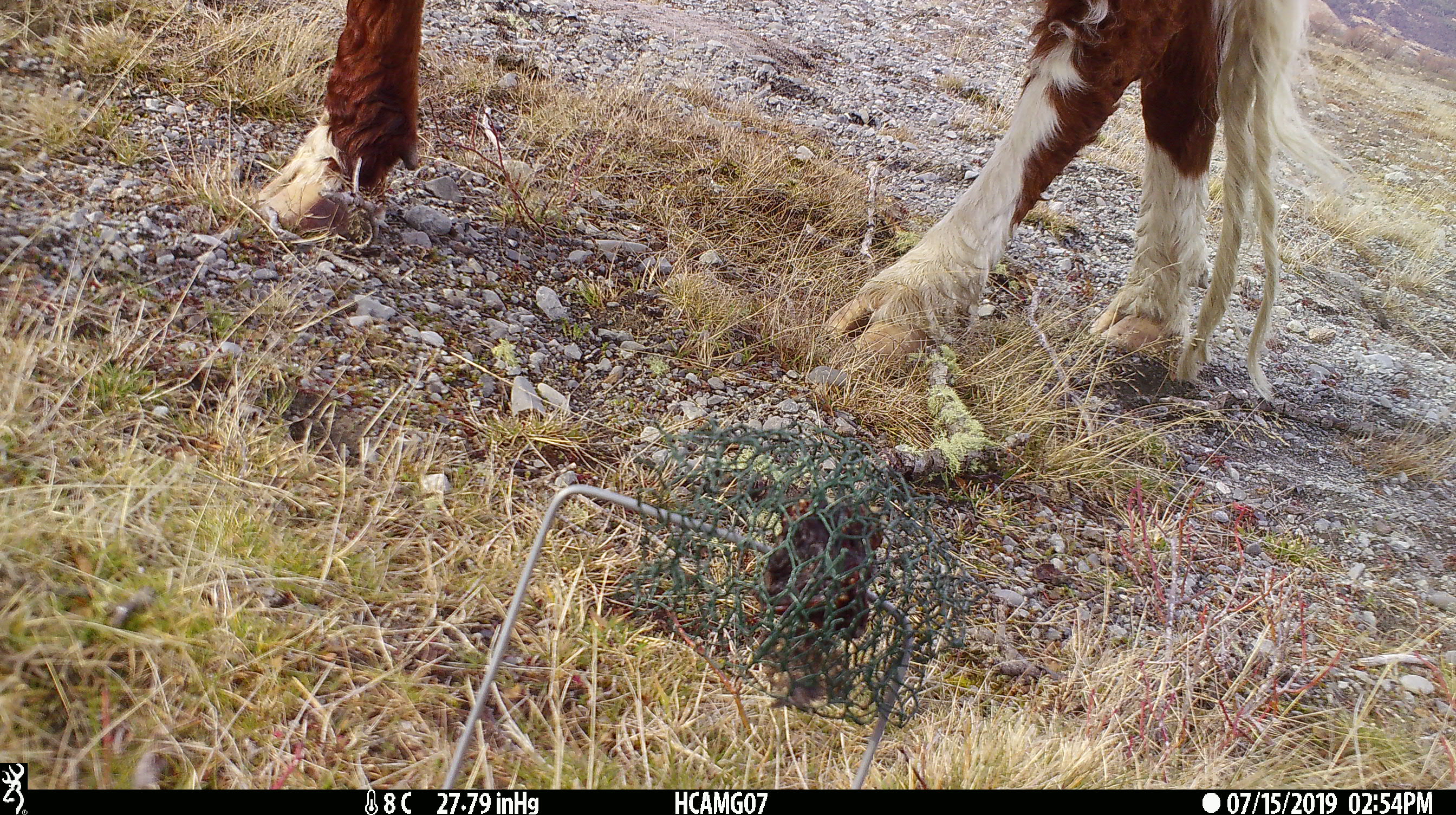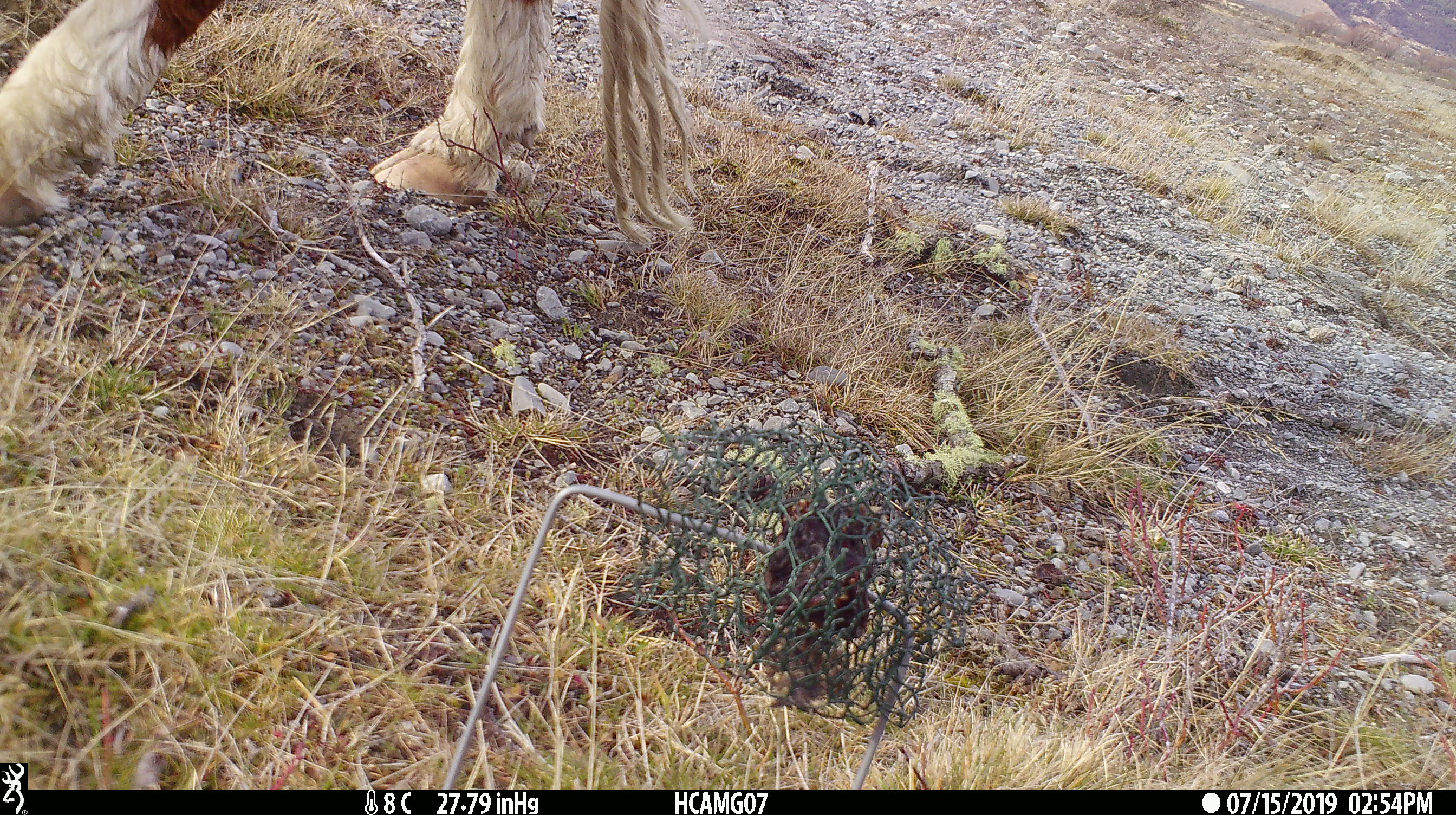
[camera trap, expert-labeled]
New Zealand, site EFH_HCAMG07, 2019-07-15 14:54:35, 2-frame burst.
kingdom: Animalia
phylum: Chordata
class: Mammalia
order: Artiodactyla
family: Bovidae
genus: Bos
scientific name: Bos taurus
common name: domestic cow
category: cow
Cow (domestic cow) (Bos taurus).